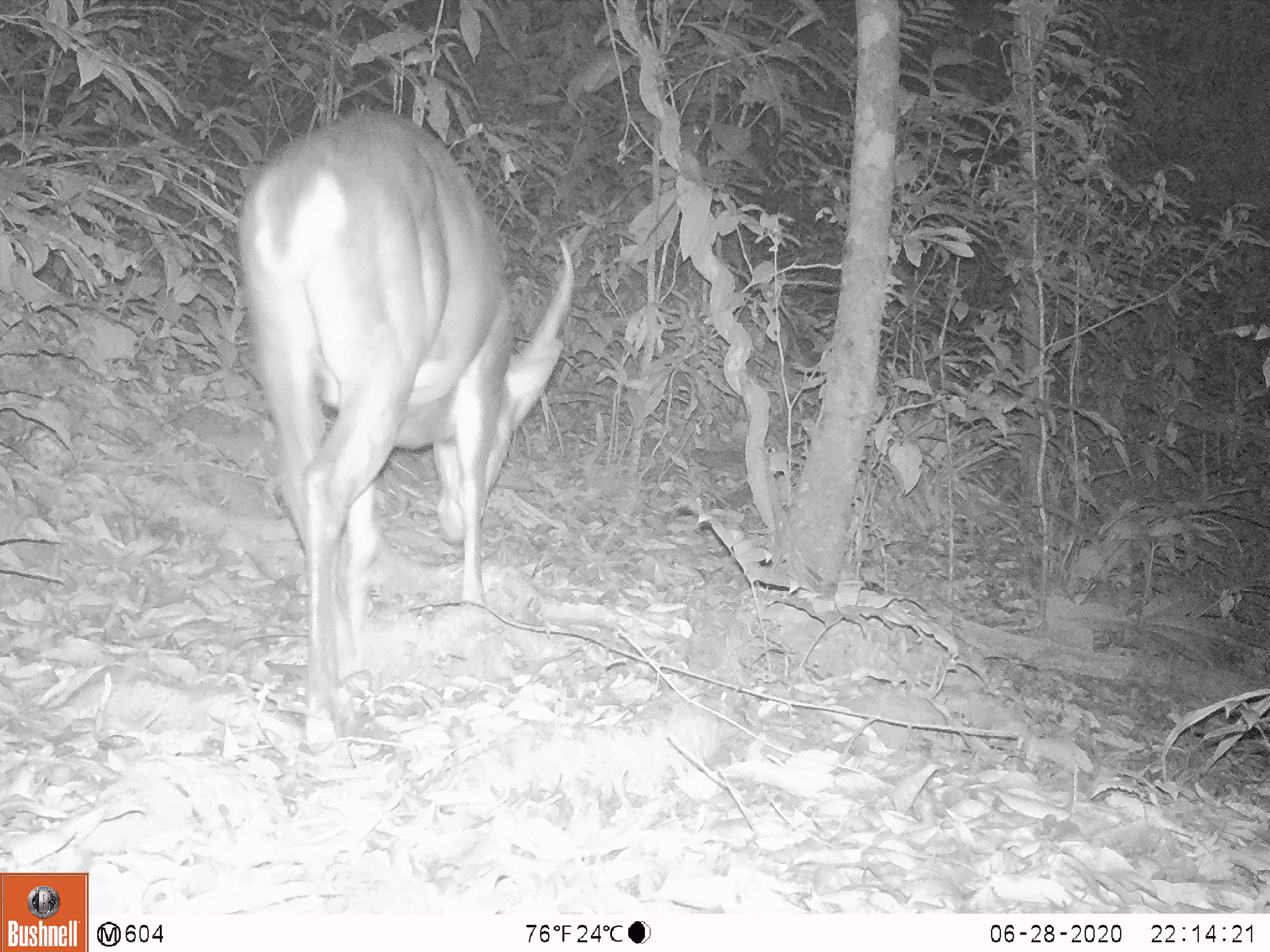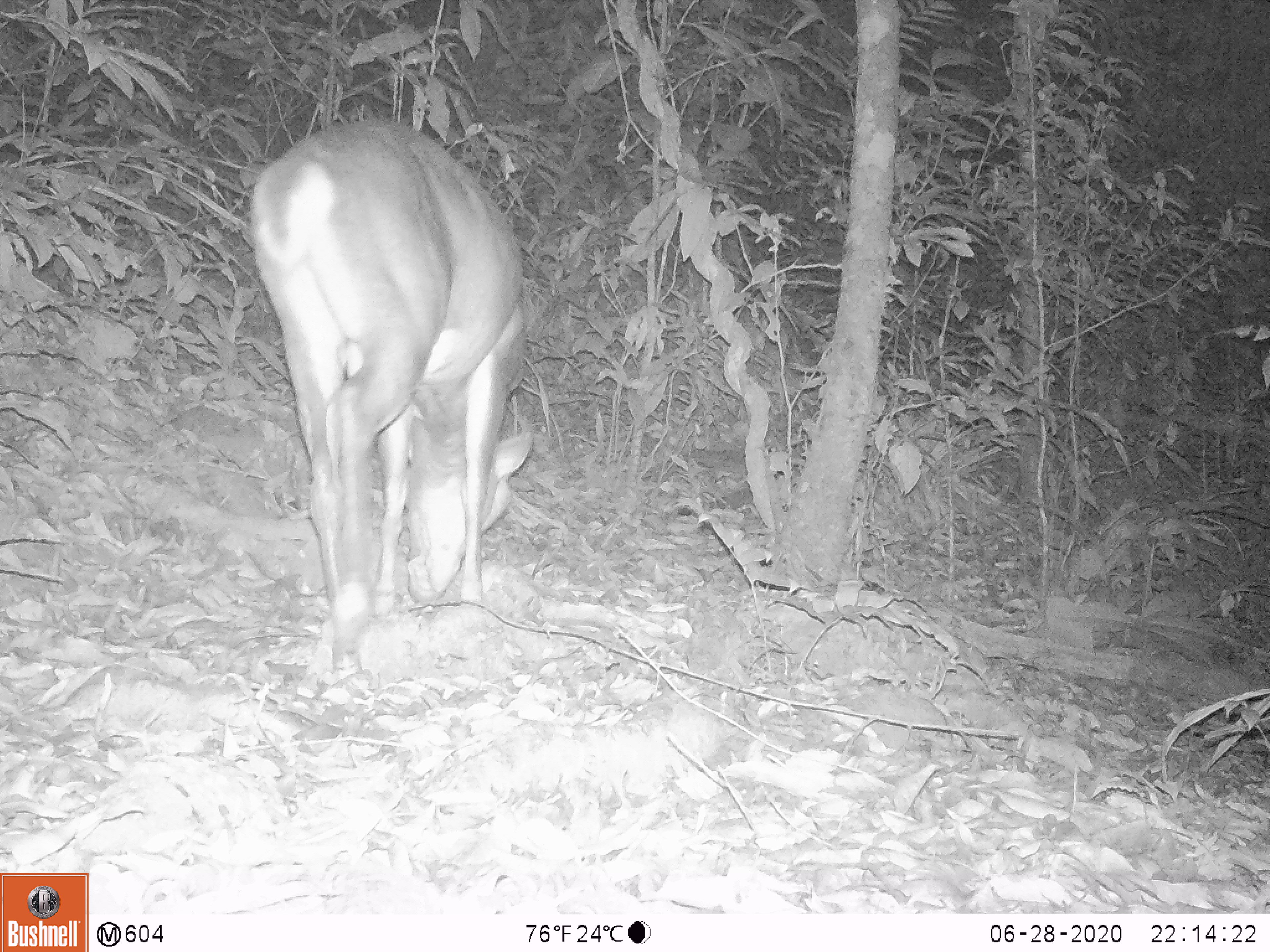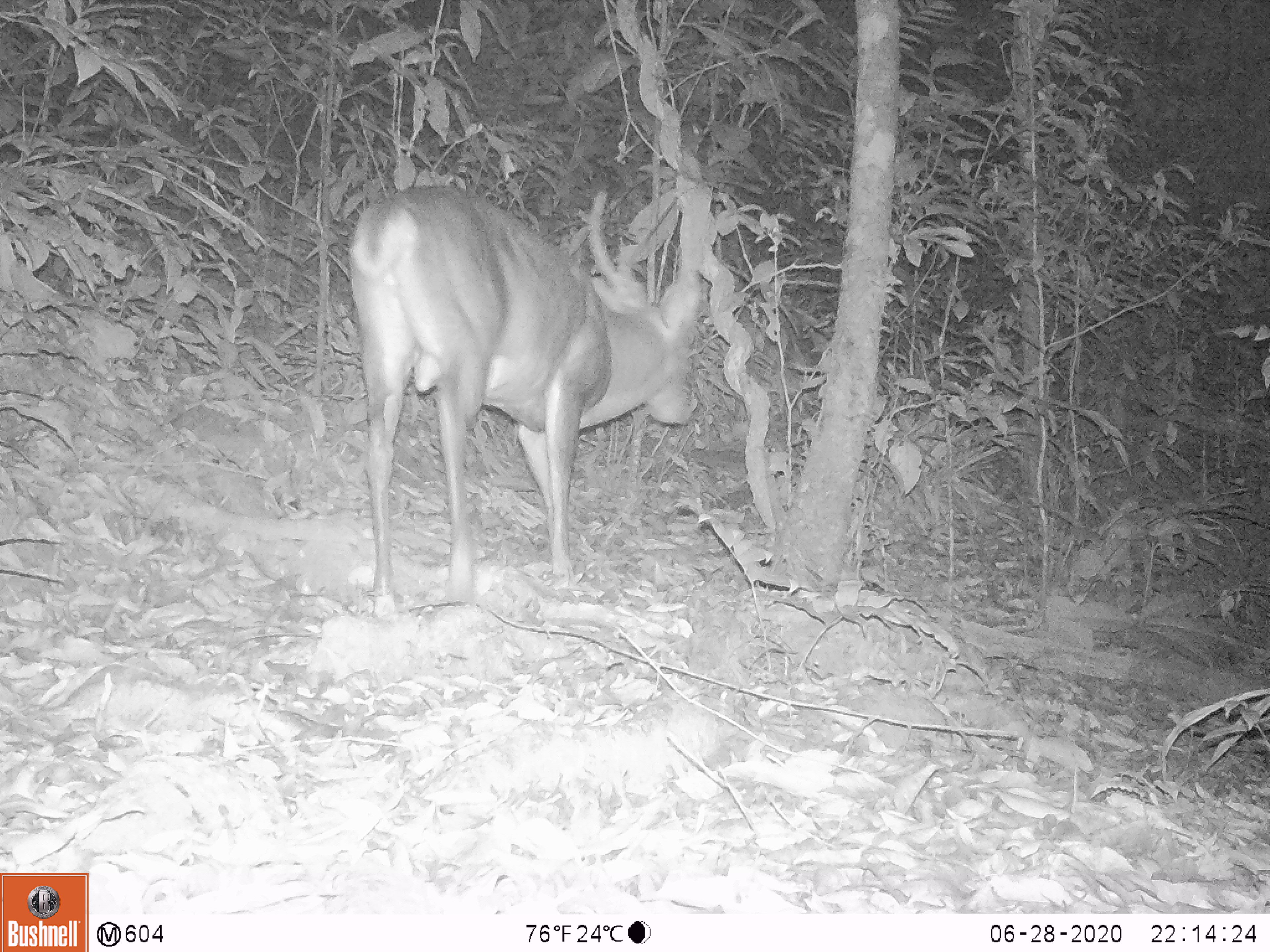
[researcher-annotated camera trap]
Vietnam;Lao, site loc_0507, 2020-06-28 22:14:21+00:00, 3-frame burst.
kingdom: Animalia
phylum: Chordata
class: Mammalia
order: Artiodactyla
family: Cervidae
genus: Muntiacus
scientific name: Muntiacus vuquangensis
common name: large-antlered muntjac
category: large antlered muntjac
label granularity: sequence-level